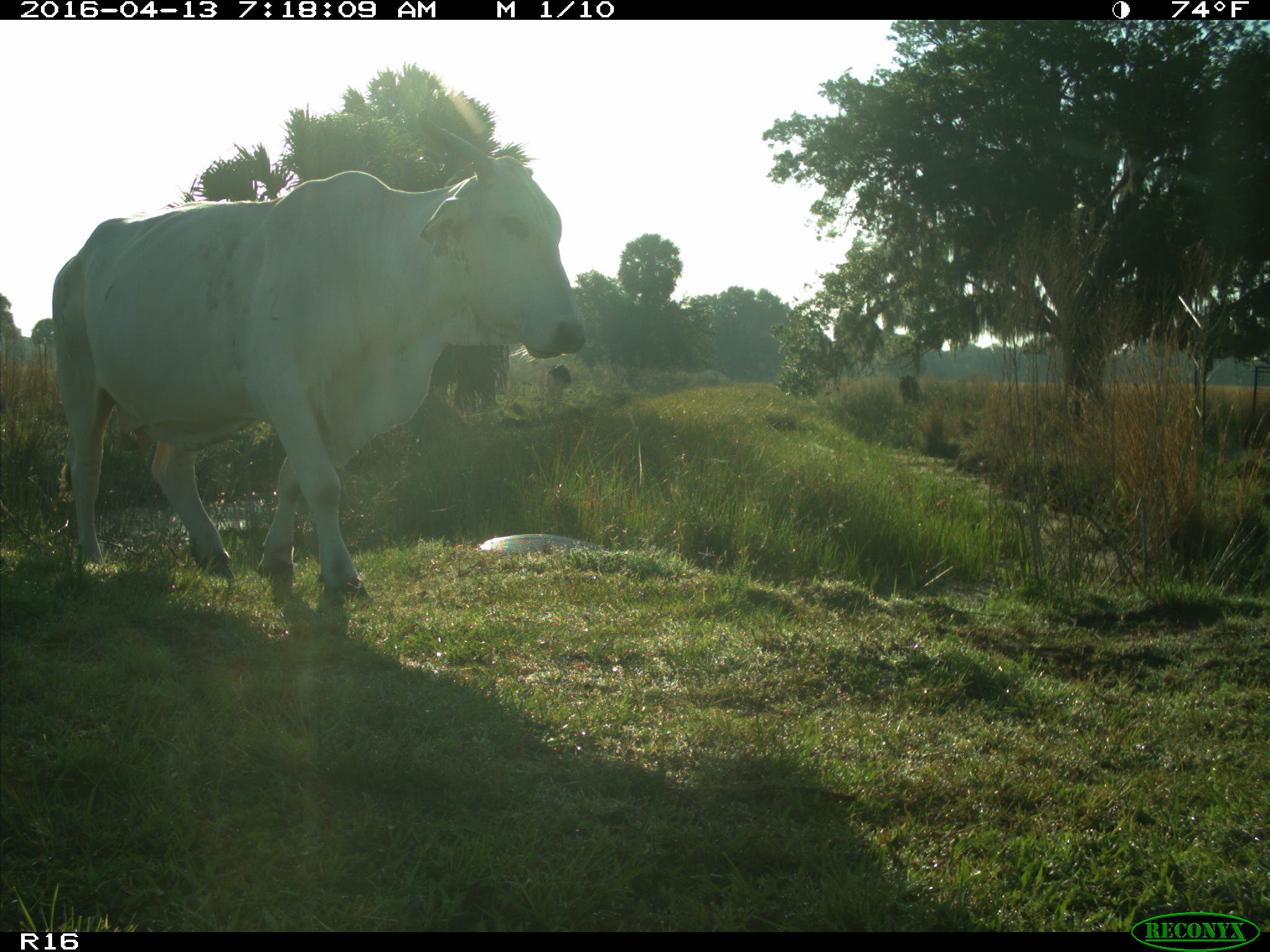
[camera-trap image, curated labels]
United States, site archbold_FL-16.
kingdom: Animalia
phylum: Chordata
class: Mammalia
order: Artiodactyla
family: Bovidae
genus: Bos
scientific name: Bos taurus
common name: domestic cow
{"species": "Bos taurus (domestic cow)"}